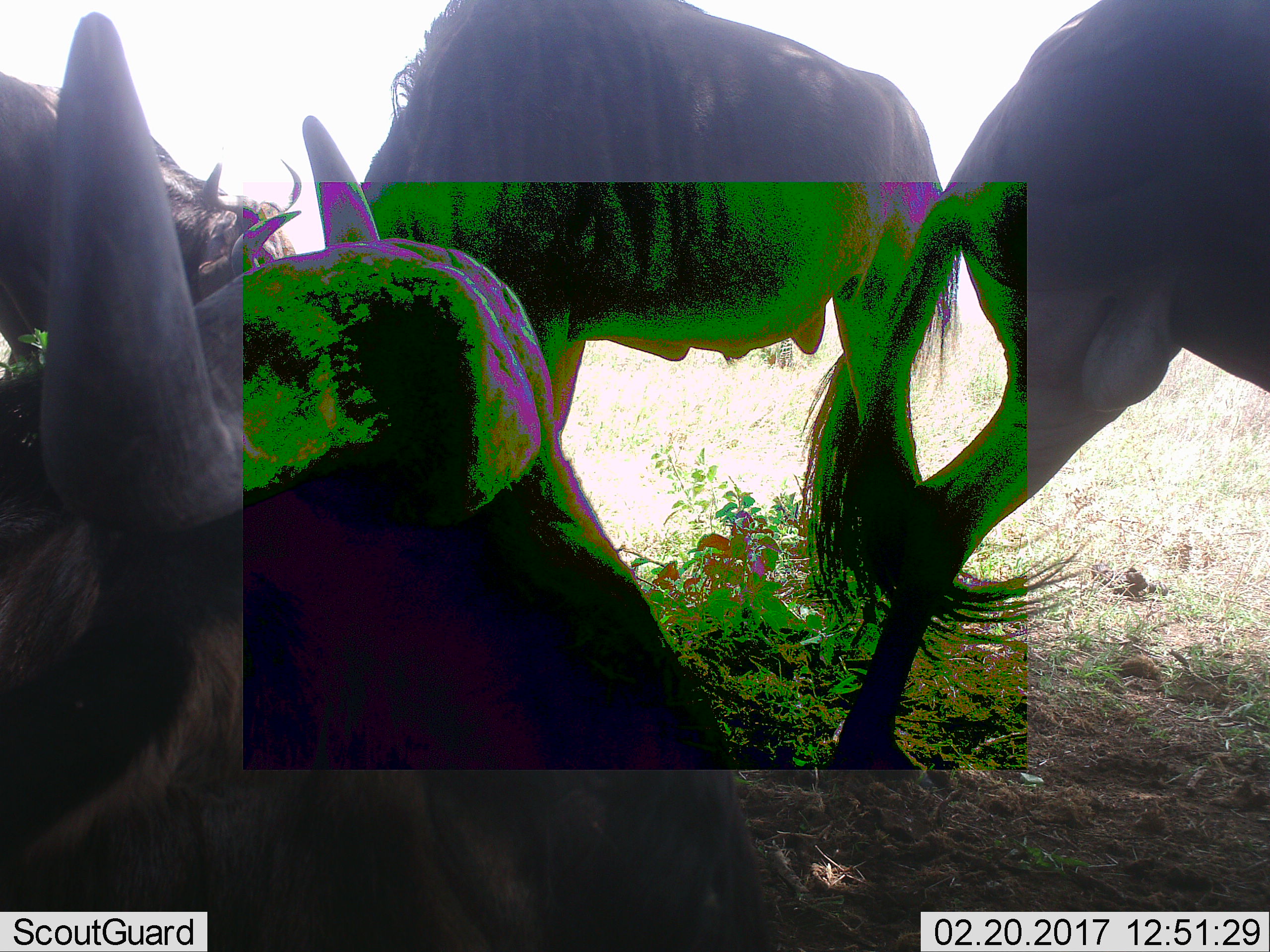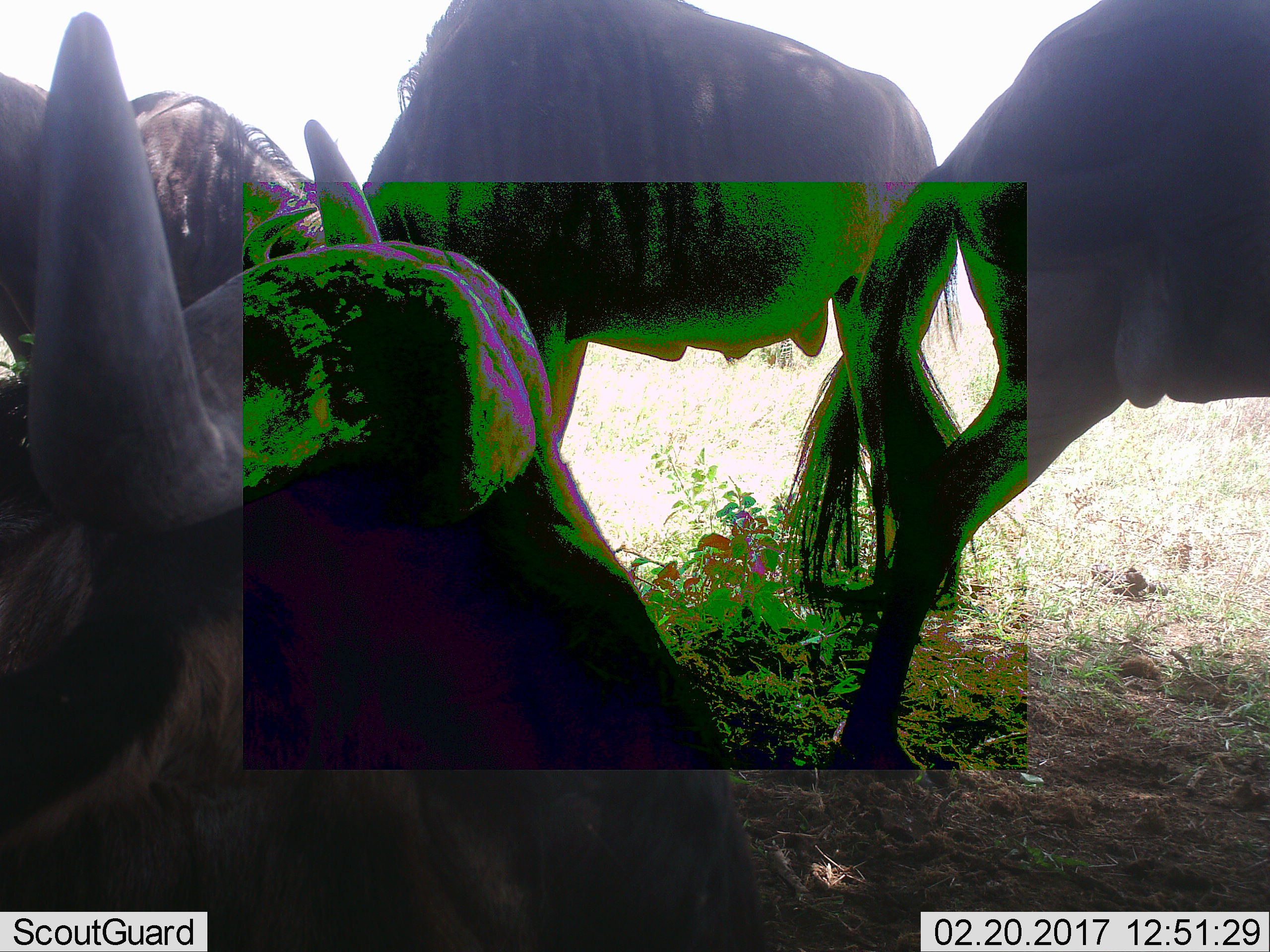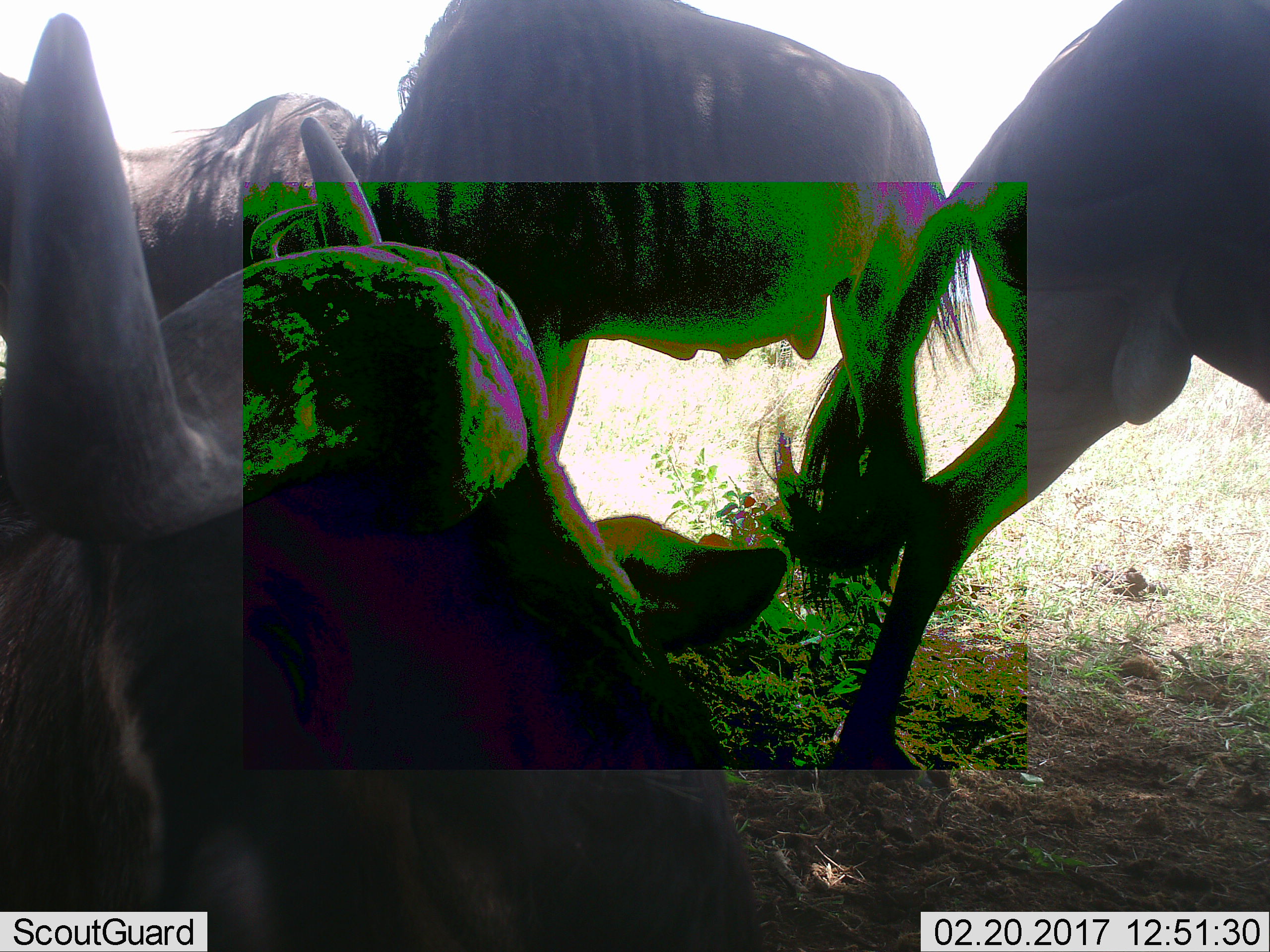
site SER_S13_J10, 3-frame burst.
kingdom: Animalia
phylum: Chordata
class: Mammalia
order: Artiodactyla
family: Bovidae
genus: Connochaetes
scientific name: Connochaetes taurinus taurinus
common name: blue wildebeest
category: wildebeestblue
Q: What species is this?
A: Wildebeestblue (blue wildebeest) (Connochaetes taurinus taurinus).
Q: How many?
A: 4.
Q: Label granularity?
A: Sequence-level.